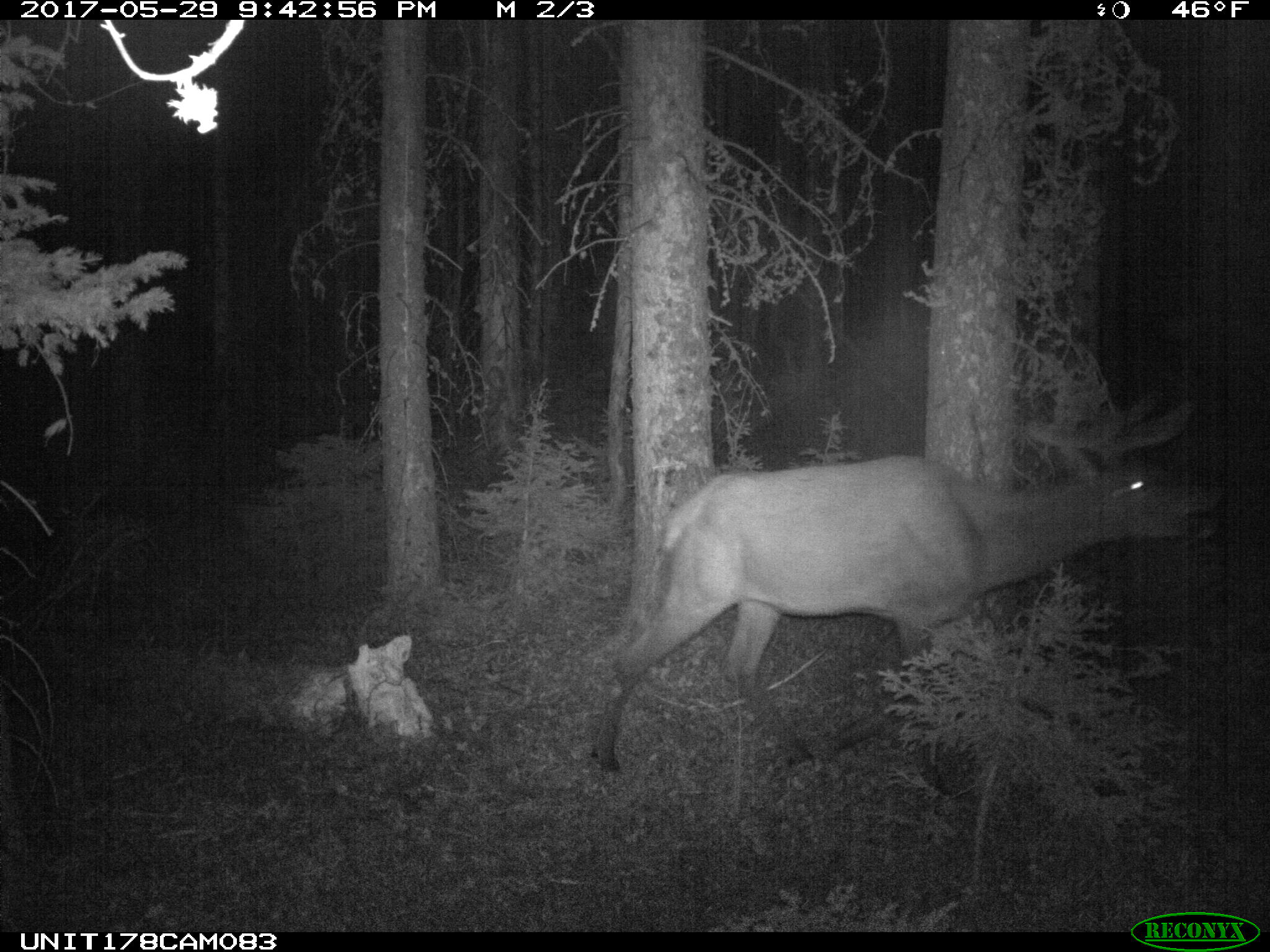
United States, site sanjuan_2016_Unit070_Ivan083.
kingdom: Animalia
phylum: Chordata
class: Mammalia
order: Artiodactyla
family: Cervidae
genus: Cervus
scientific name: Cervus elaphus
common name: red deer